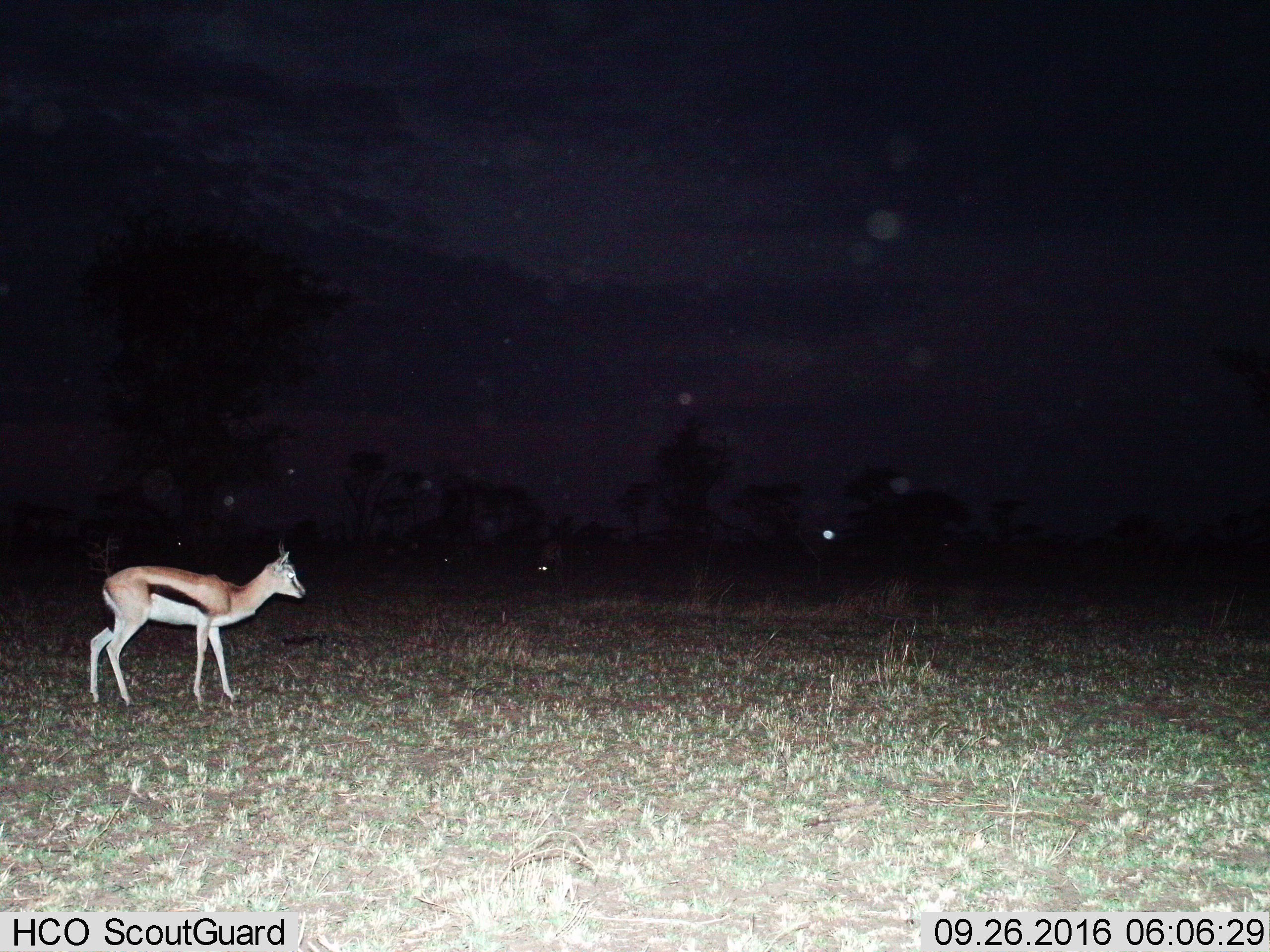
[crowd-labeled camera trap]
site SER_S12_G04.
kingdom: Animalia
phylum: Chordata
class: Mammalia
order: Artiodactyla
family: Bovidae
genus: Eudorcas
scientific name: Eudorcas thomsonii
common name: thomson's gazelle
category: gazellethomsons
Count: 1.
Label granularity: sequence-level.